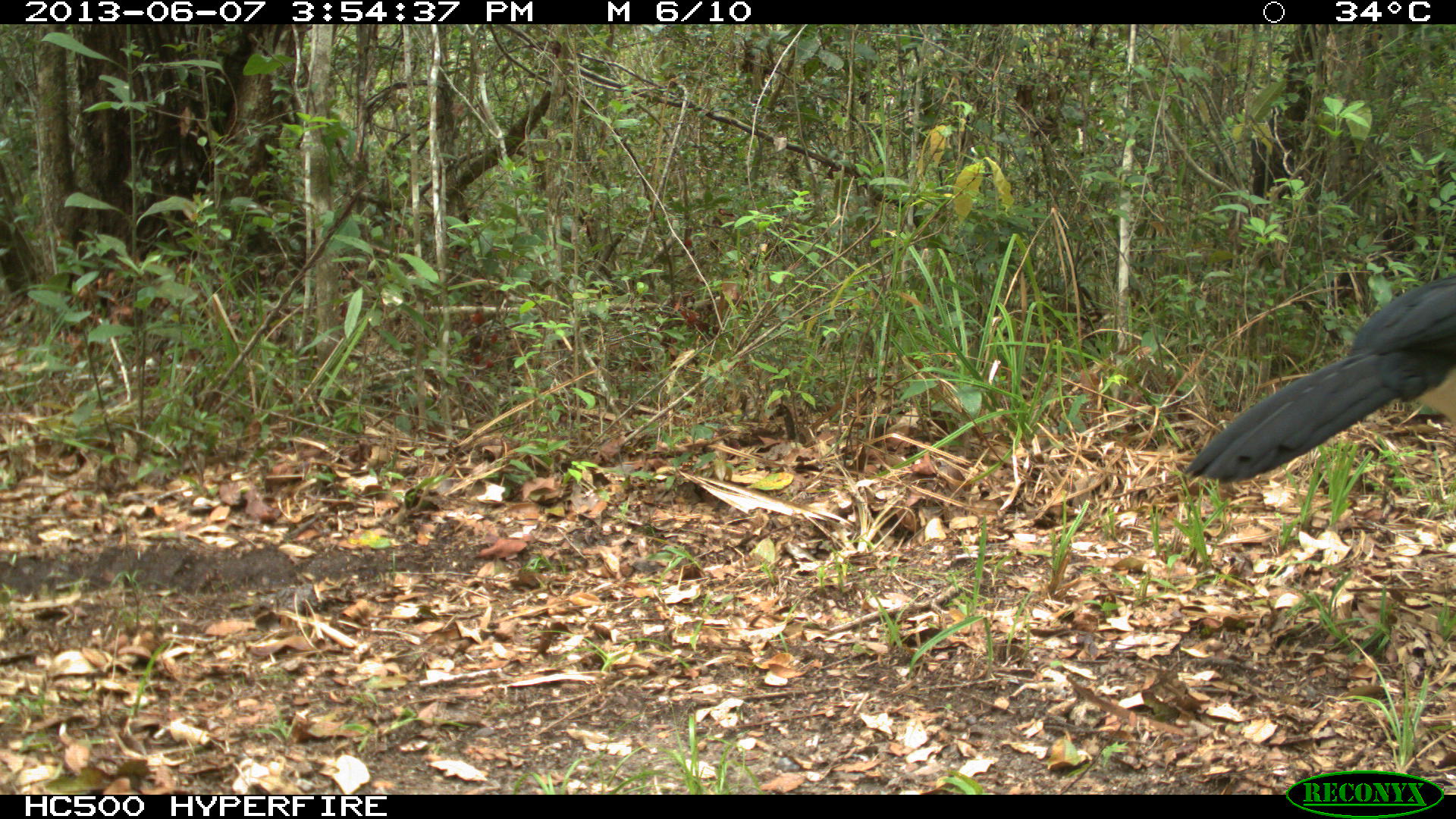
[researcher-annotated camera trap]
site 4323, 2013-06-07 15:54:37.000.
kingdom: Animalia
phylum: Chordata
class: Aves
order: Galliformes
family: Cracidae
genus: Crax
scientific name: Crax rubra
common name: great curassow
Crax rubra (great curassow), count 1, sex male.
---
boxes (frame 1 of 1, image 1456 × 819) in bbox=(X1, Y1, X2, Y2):
crax rubra: bbox=(1176, 270, 1454, 485)